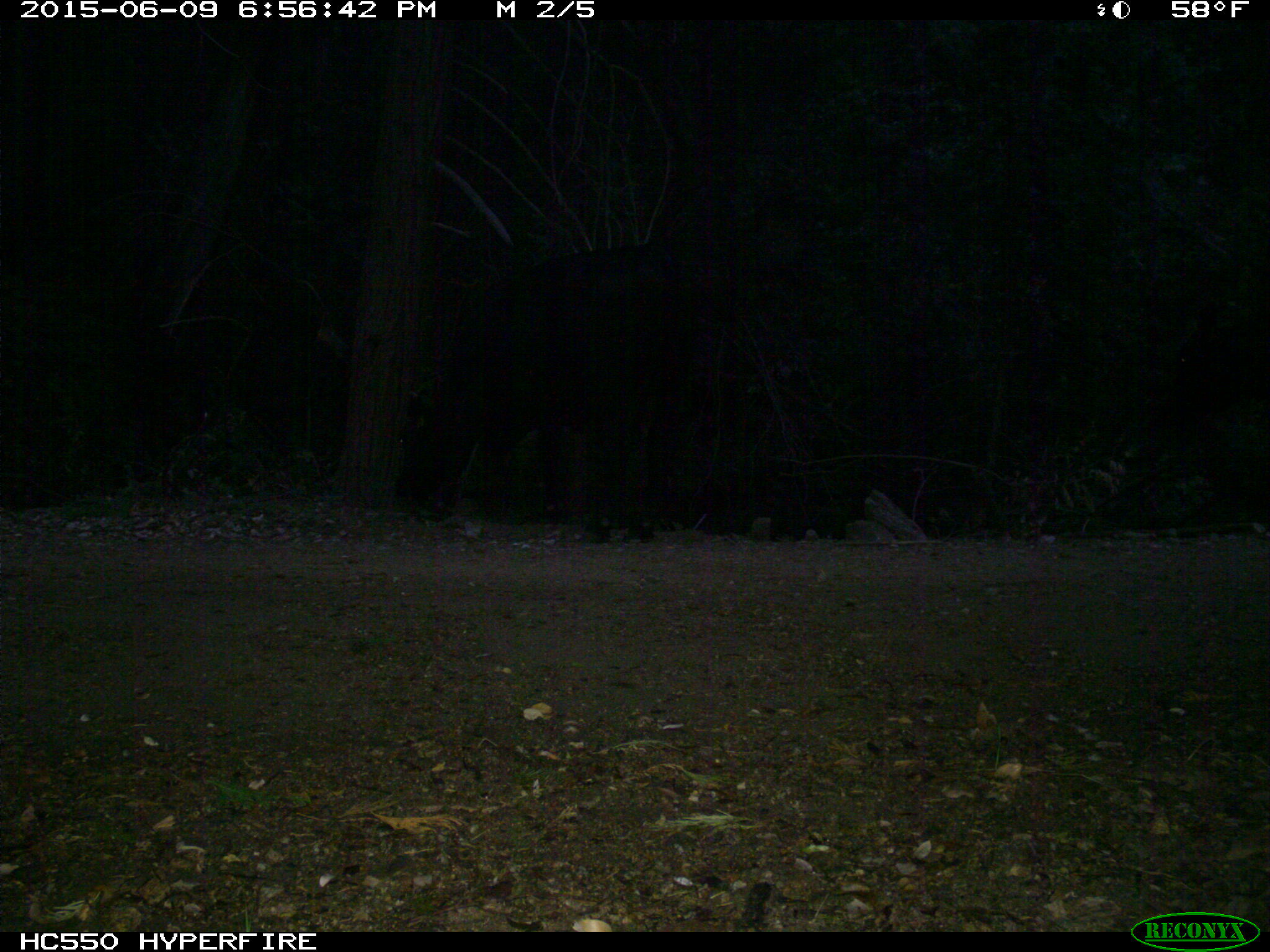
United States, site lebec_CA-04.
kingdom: Animalia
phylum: Chordata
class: Mammalia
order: Artiodactyla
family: Bovidae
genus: Bos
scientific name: Bos taurus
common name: domestic cow